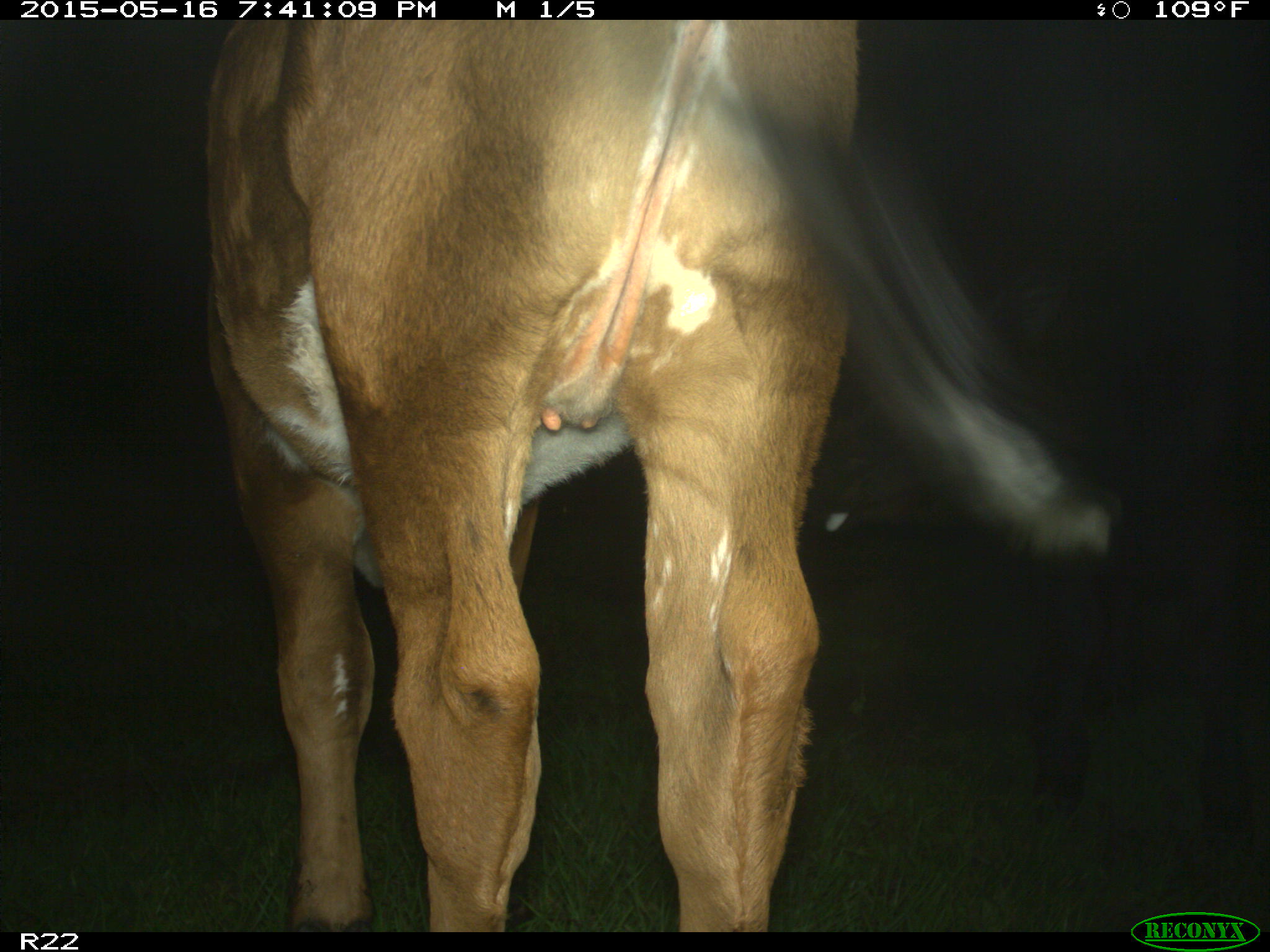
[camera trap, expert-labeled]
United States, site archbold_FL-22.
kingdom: Animalia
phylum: Chordata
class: Mammalia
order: Artiodactyla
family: Bovidae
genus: Bos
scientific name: Bos taurus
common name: domestic cow